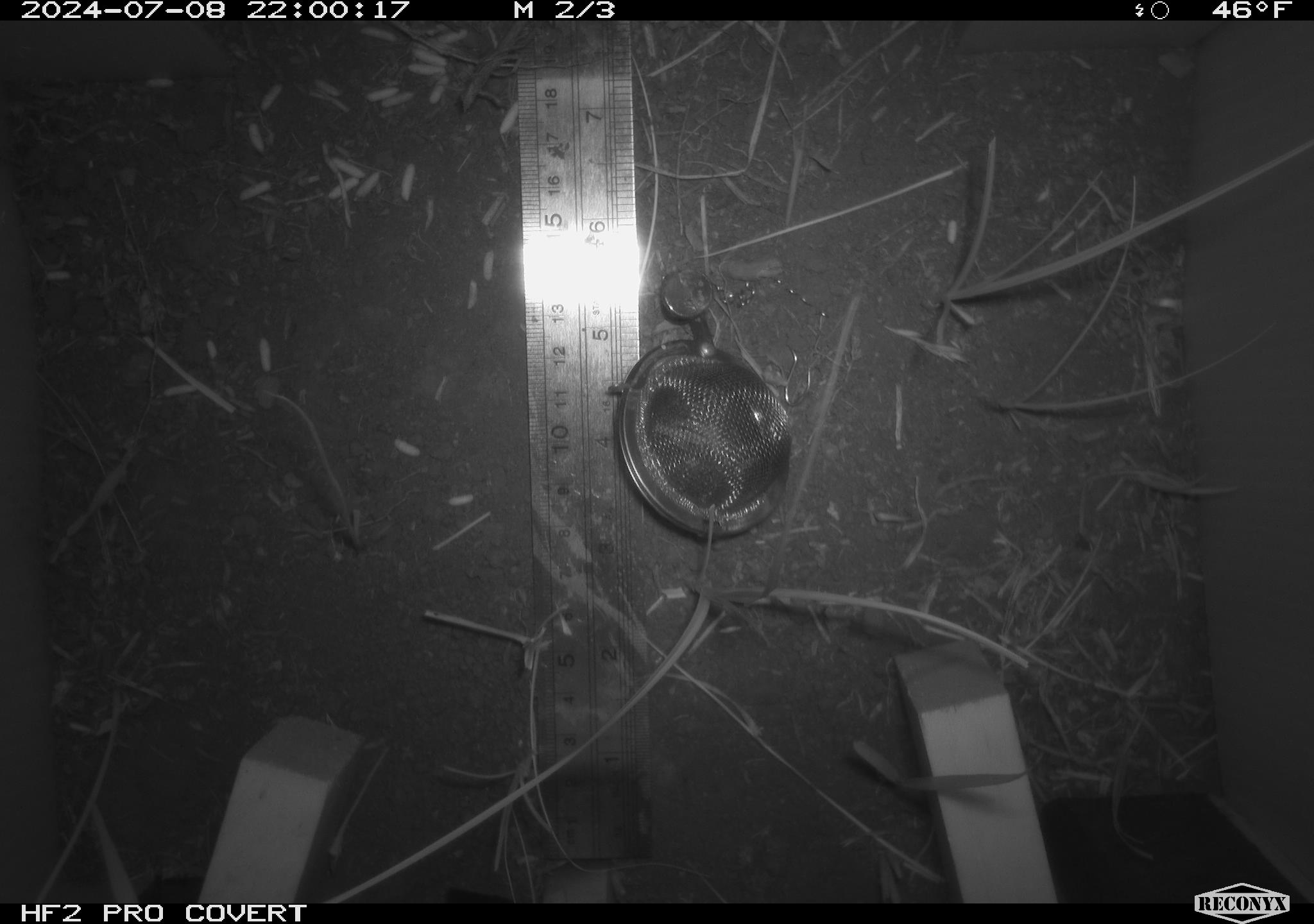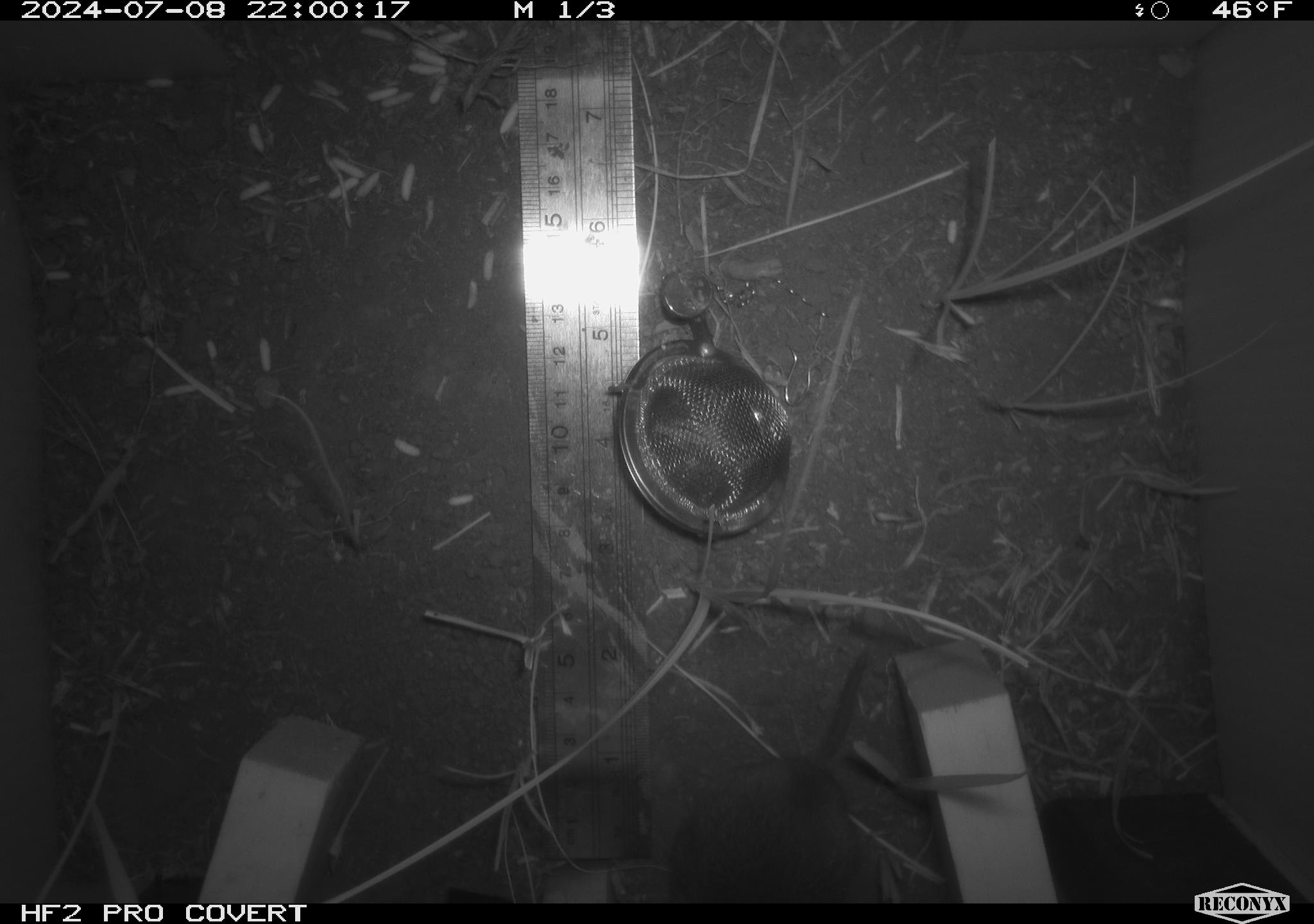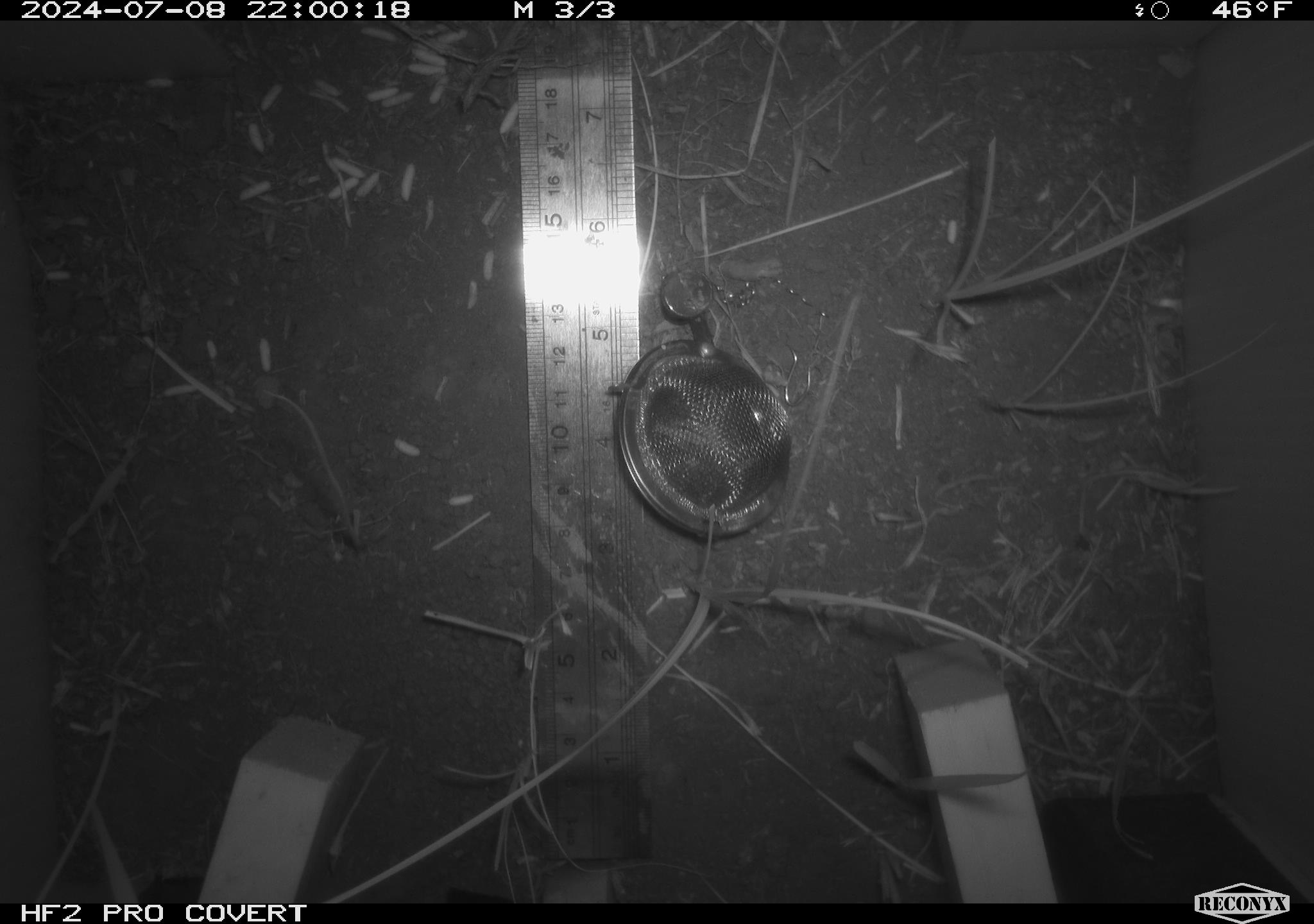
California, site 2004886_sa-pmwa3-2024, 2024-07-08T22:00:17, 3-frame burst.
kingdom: Animalia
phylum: Chordata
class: Mammalia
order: Rodentia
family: Cricetidae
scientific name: Arvicolinae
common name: voles, lemmings, and muskrats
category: arvicolinae subfamily